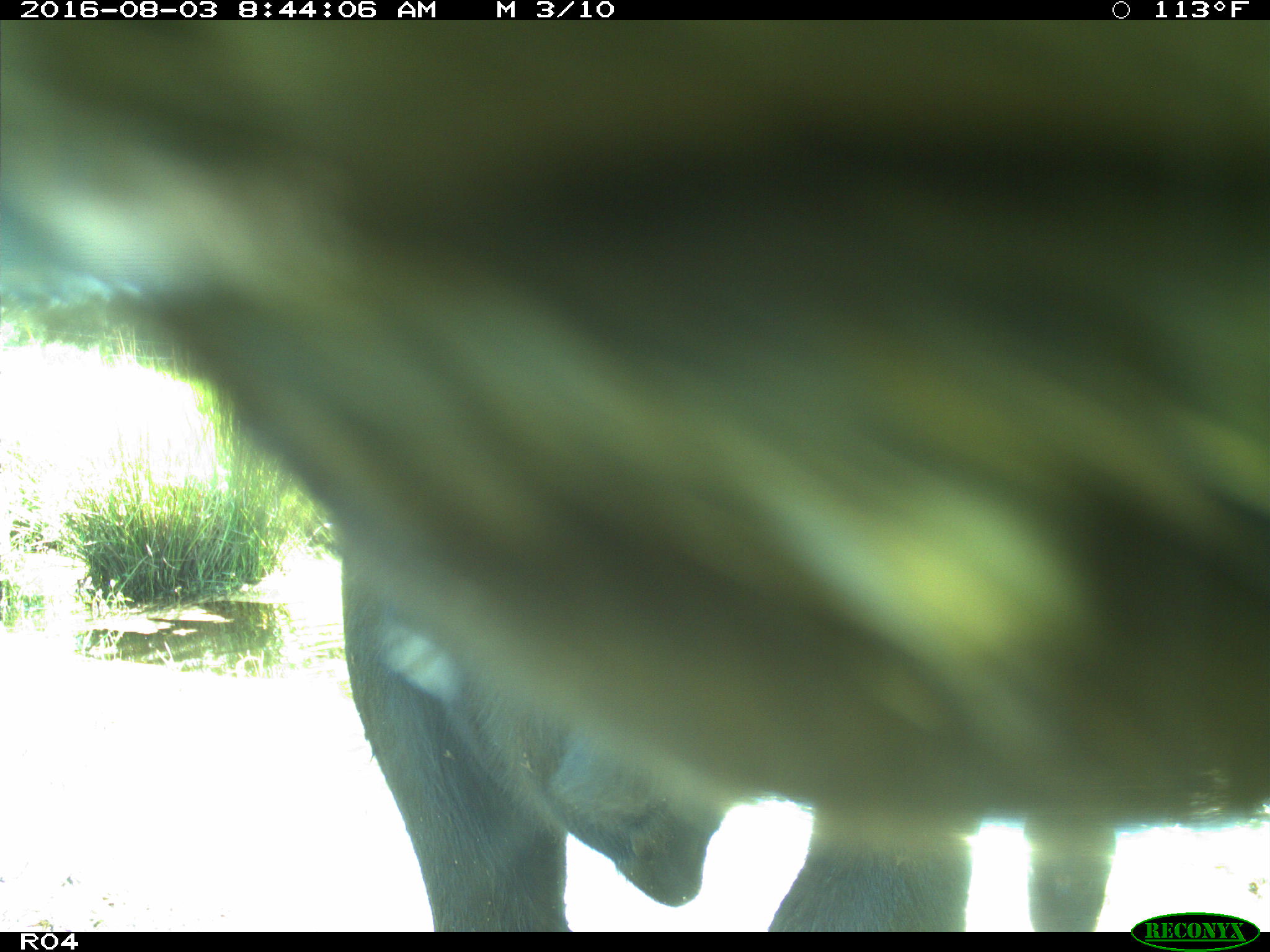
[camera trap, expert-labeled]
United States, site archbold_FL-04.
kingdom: Animalia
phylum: Chordata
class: Mammalia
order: Artiodactyla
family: Bovidae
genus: Bos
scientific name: Bos taurus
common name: domestic cow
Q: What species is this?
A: Bos taurus (domestic cow).